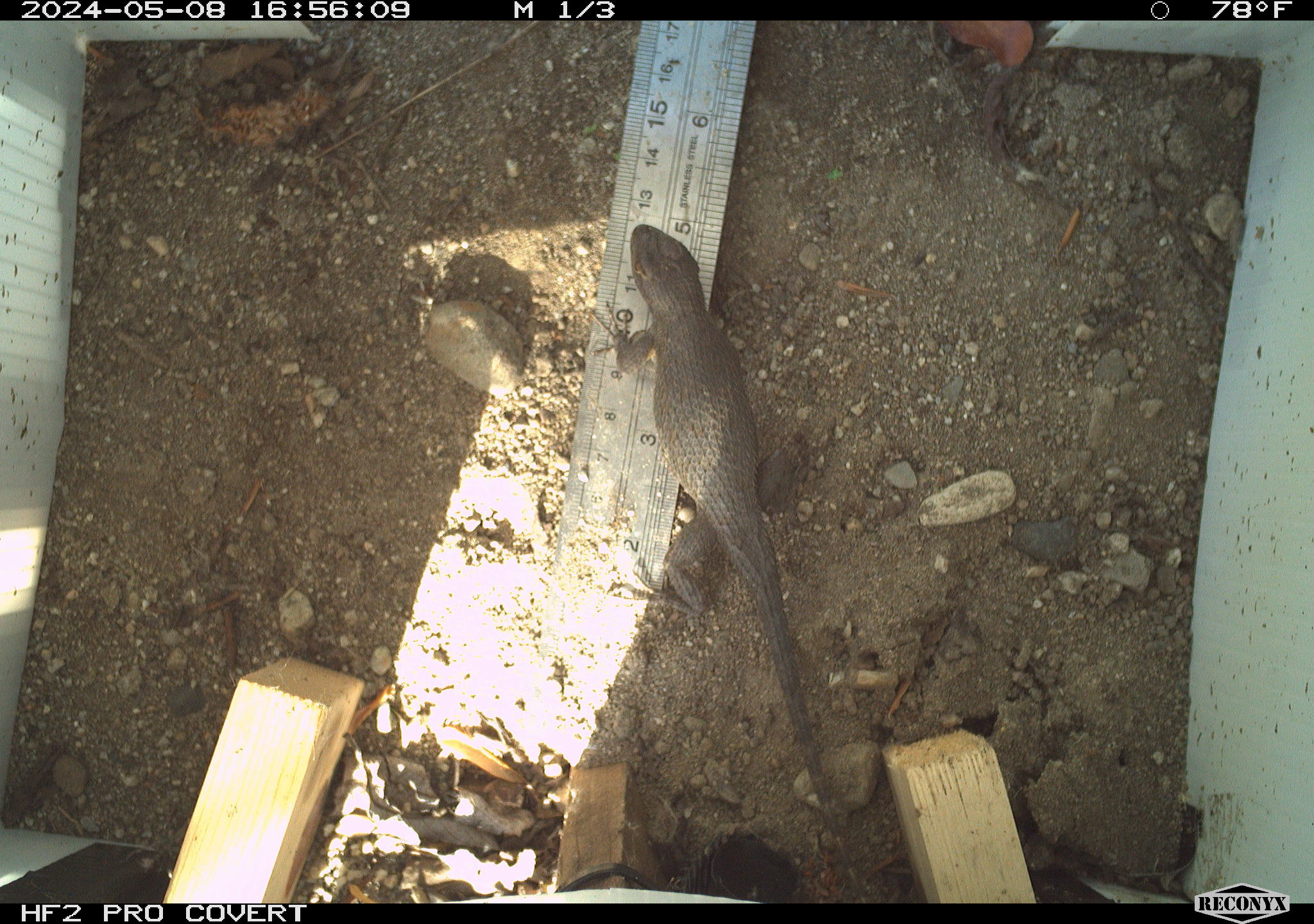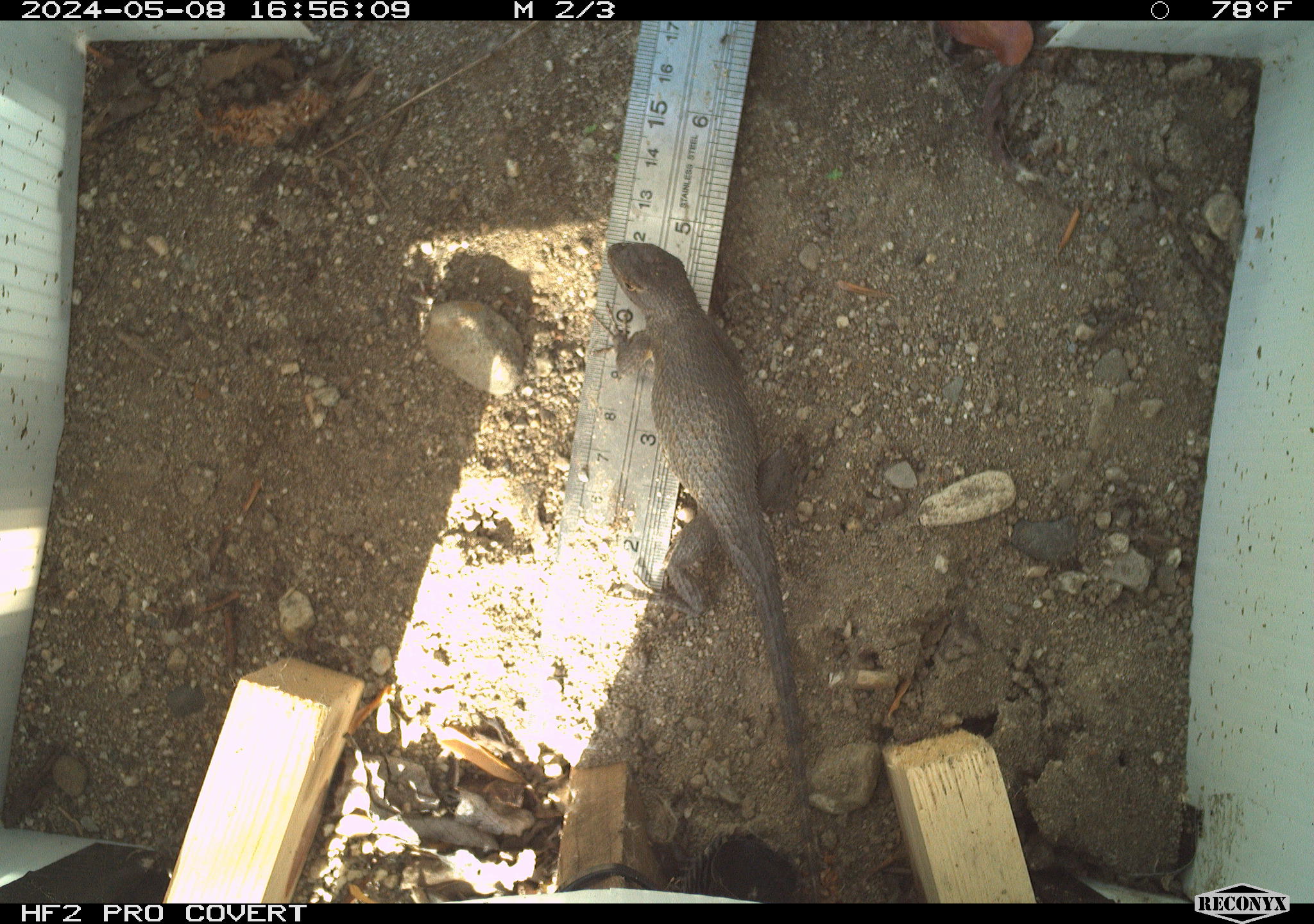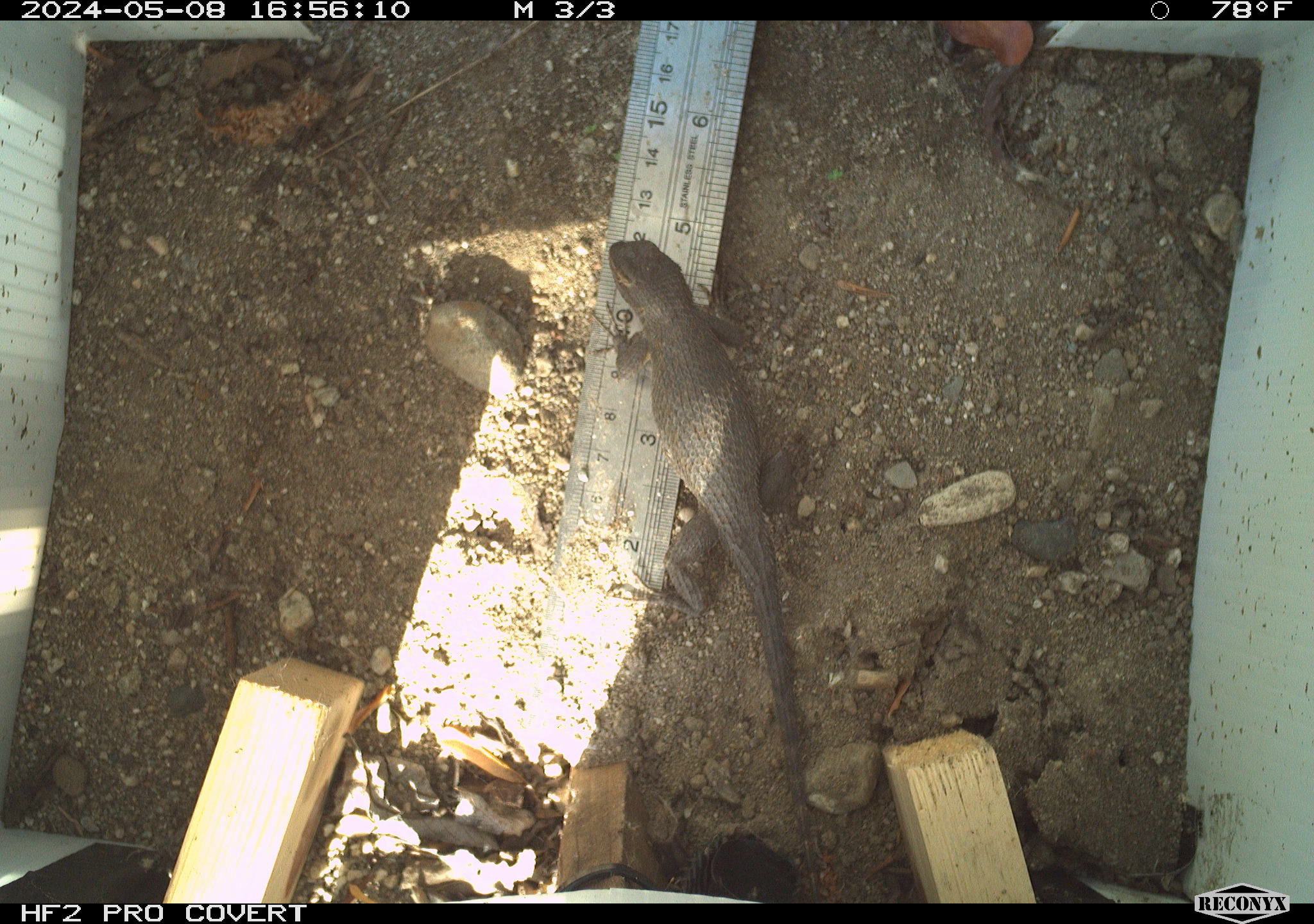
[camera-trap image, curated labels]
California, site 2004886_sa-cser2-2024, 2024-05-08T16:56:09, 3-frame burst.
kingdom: Animalia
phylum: Chordata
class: Reptilia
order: Squamata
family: Phrynosomatidae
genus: Sceloporus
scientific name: Sceloporus occidentalis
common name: western fence lizard